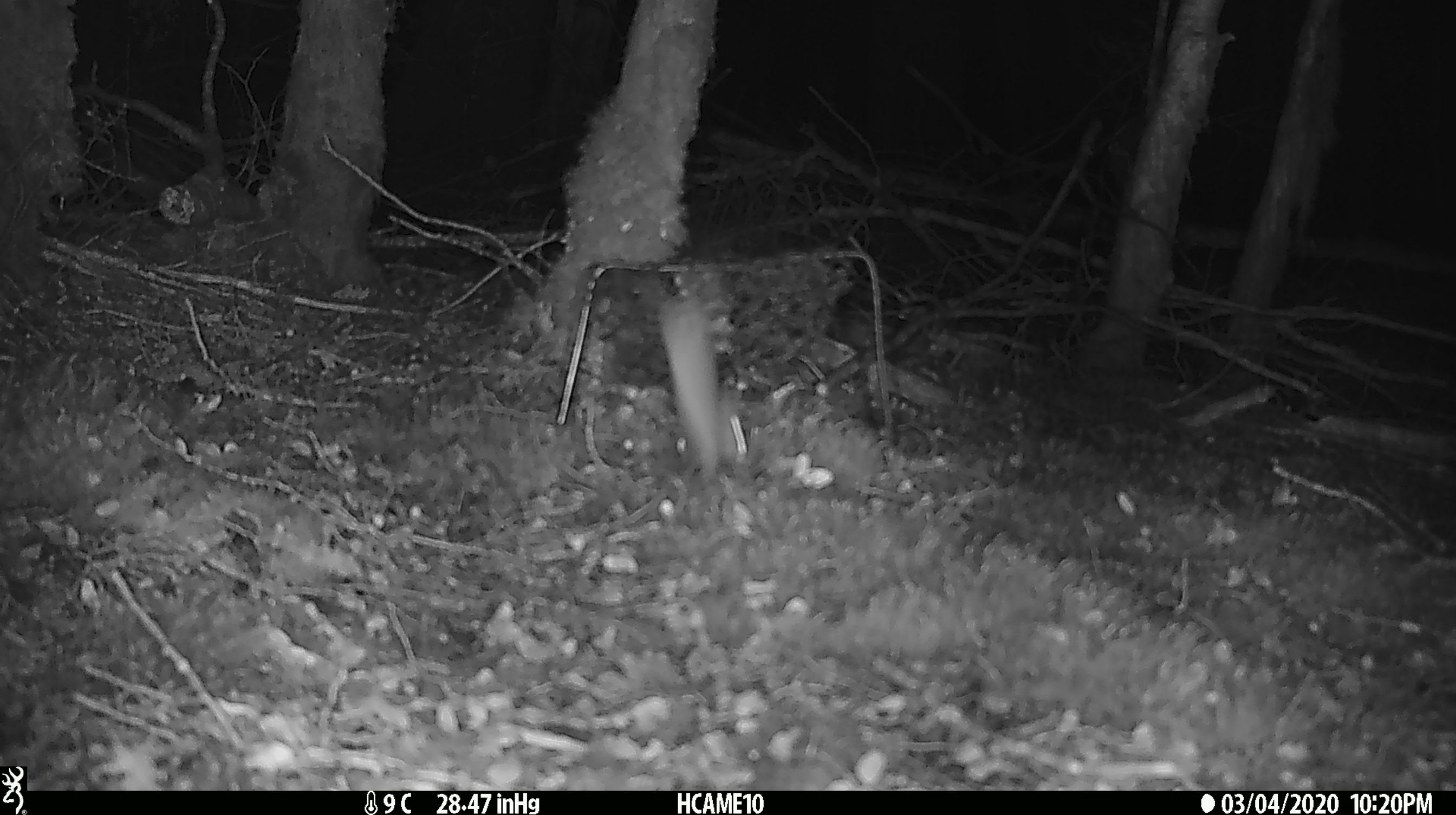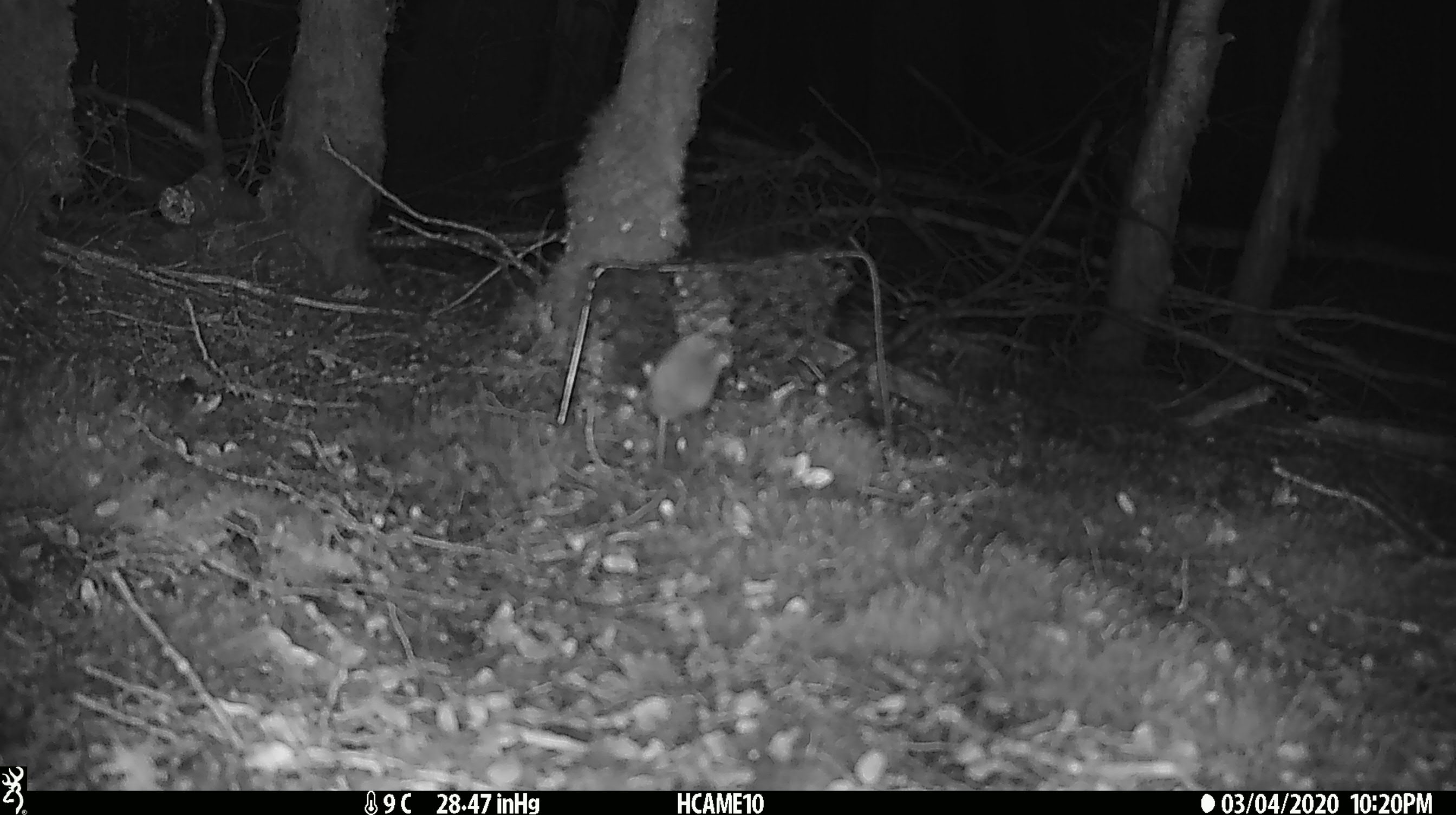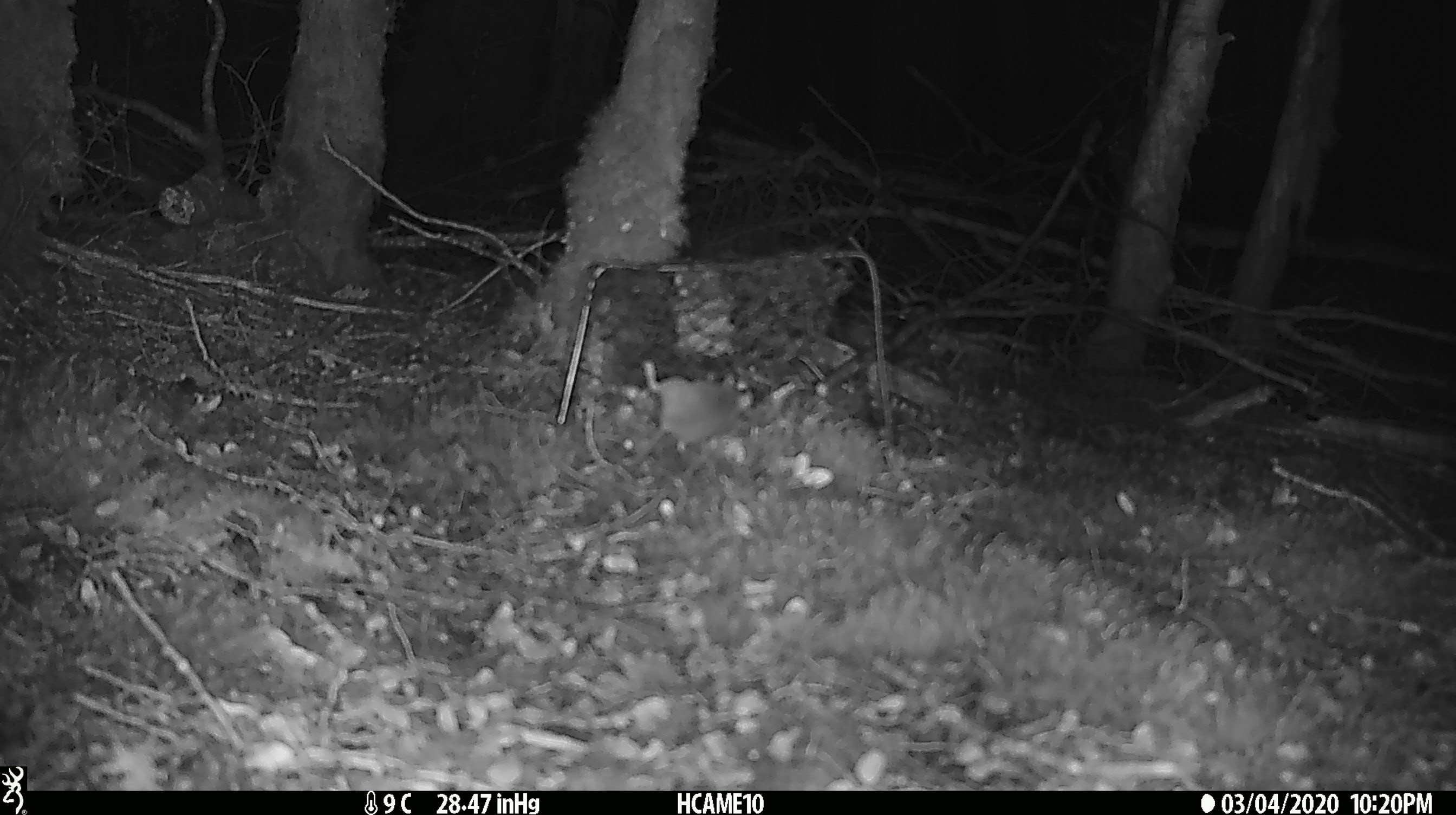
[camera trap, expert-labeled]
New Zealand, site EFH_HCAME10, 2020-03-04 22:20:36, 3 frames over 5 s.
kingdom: Animalia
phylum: Chordata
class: Mammalia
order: Rodentia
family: Muridae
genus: Mus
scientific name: Mus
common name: mouse